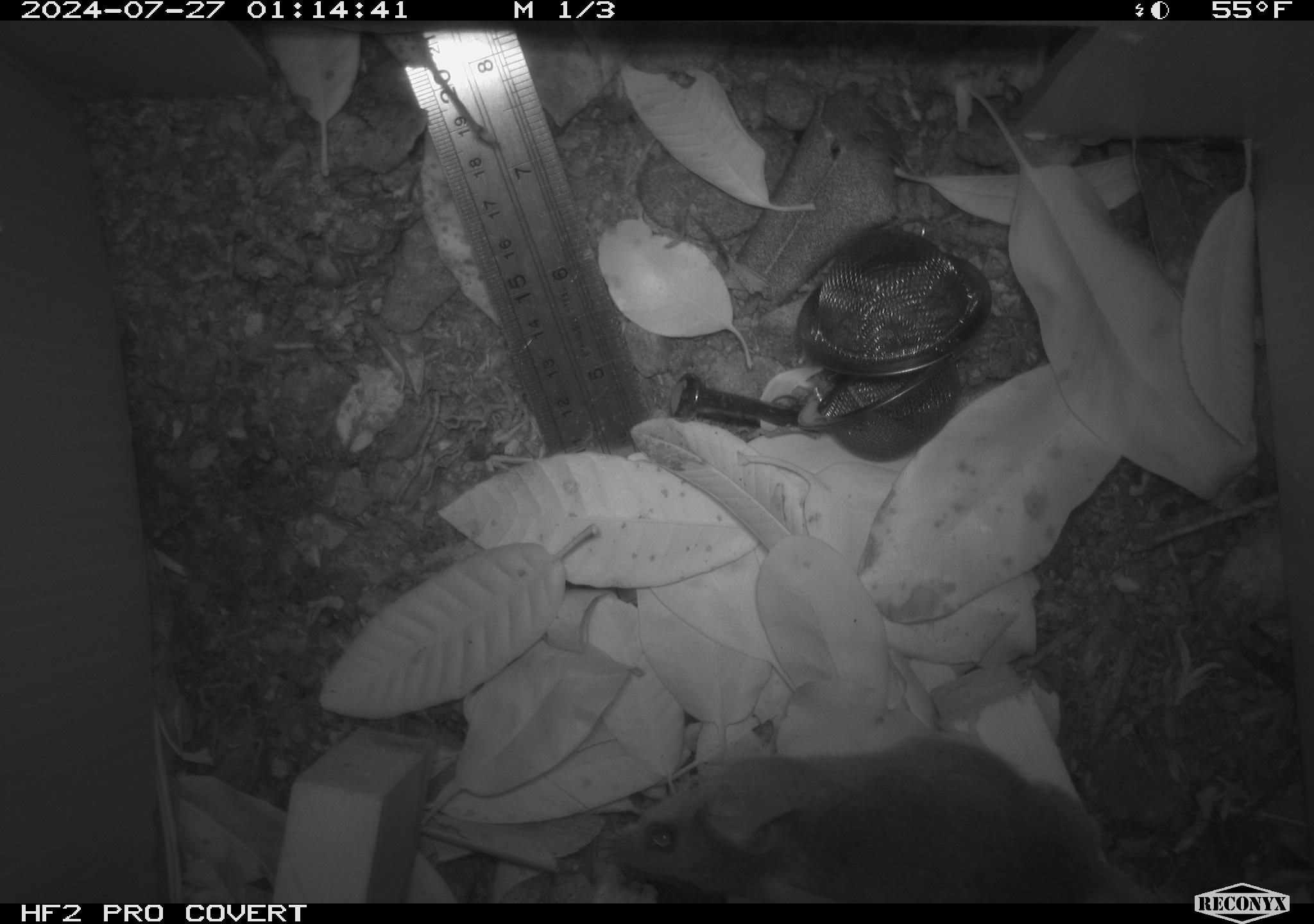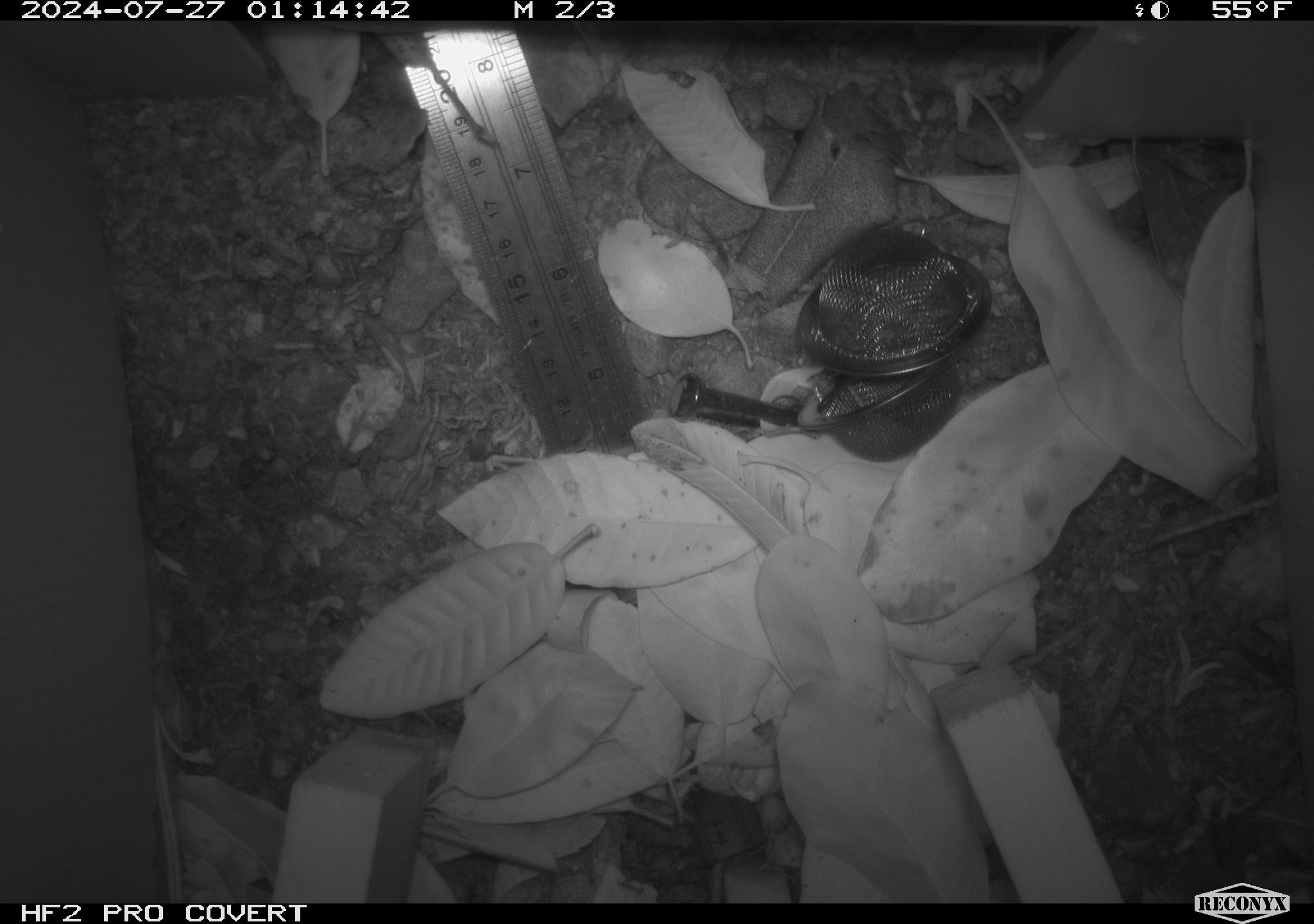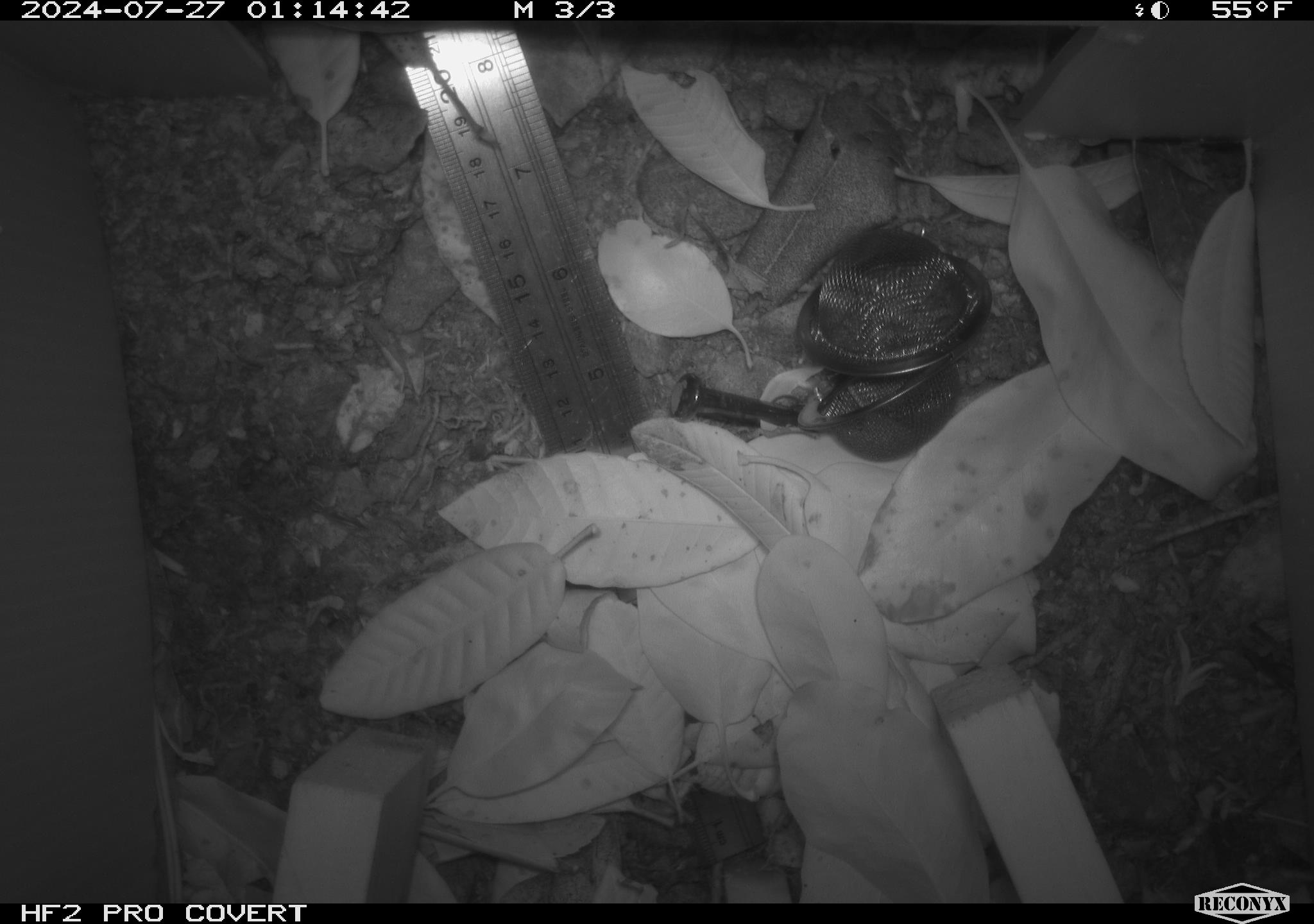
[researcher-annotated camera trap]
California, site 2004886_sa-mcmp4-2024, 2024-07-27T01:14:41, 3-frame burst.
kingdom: Animalia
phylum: Chordata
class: Mammalia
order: Rodentia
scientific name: Rodentia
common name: mouse species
Mouse species (Rodentia).